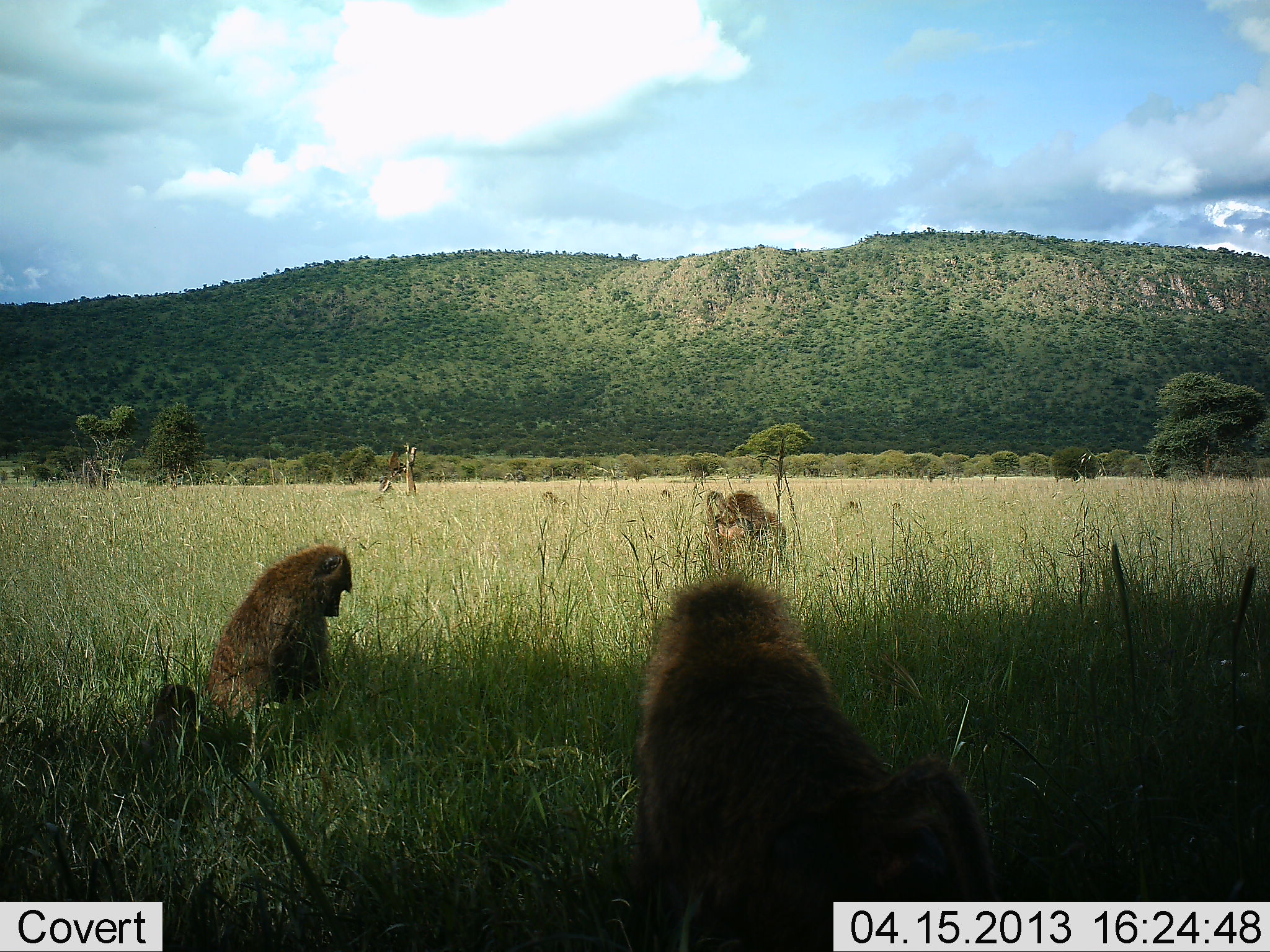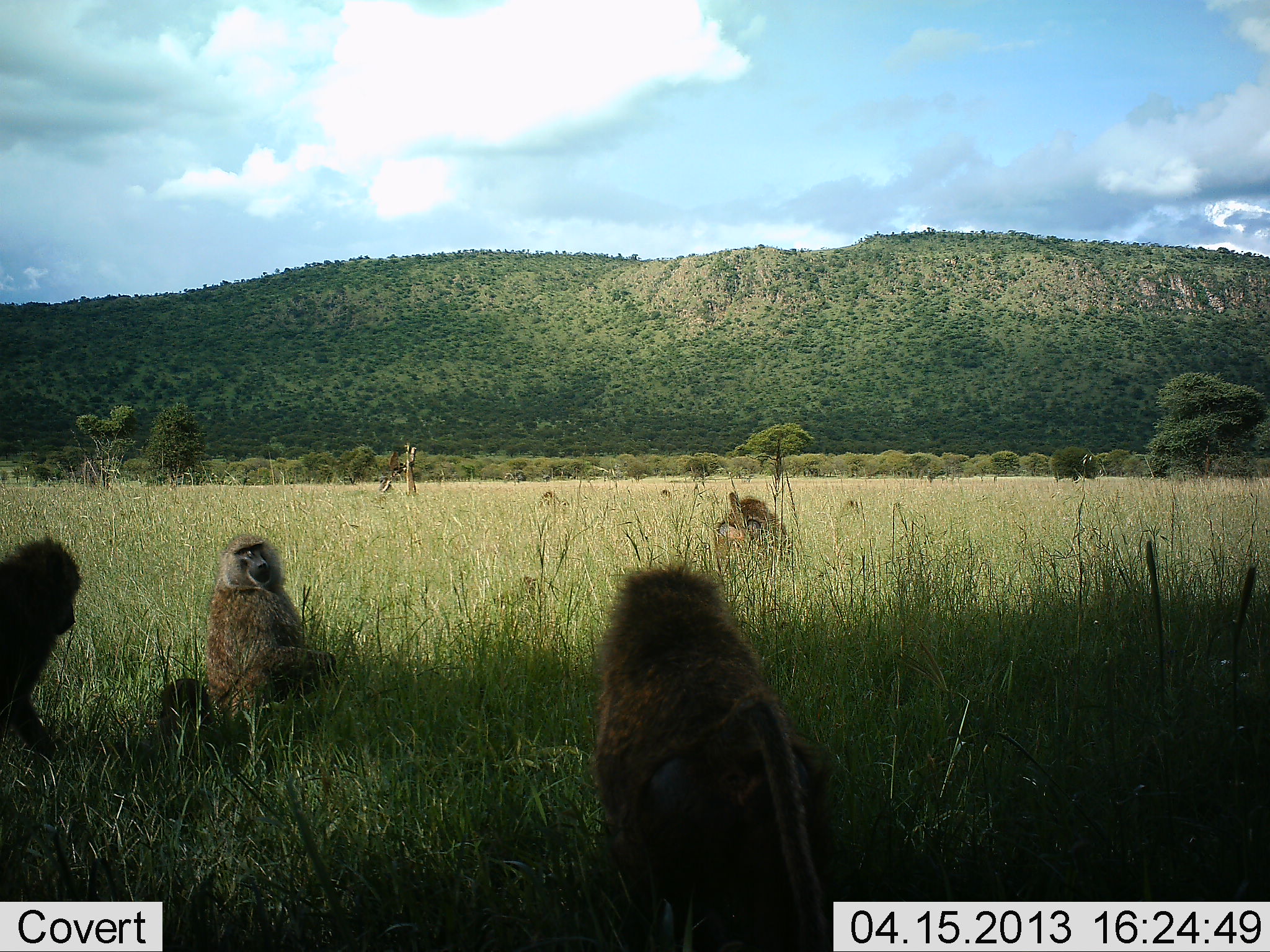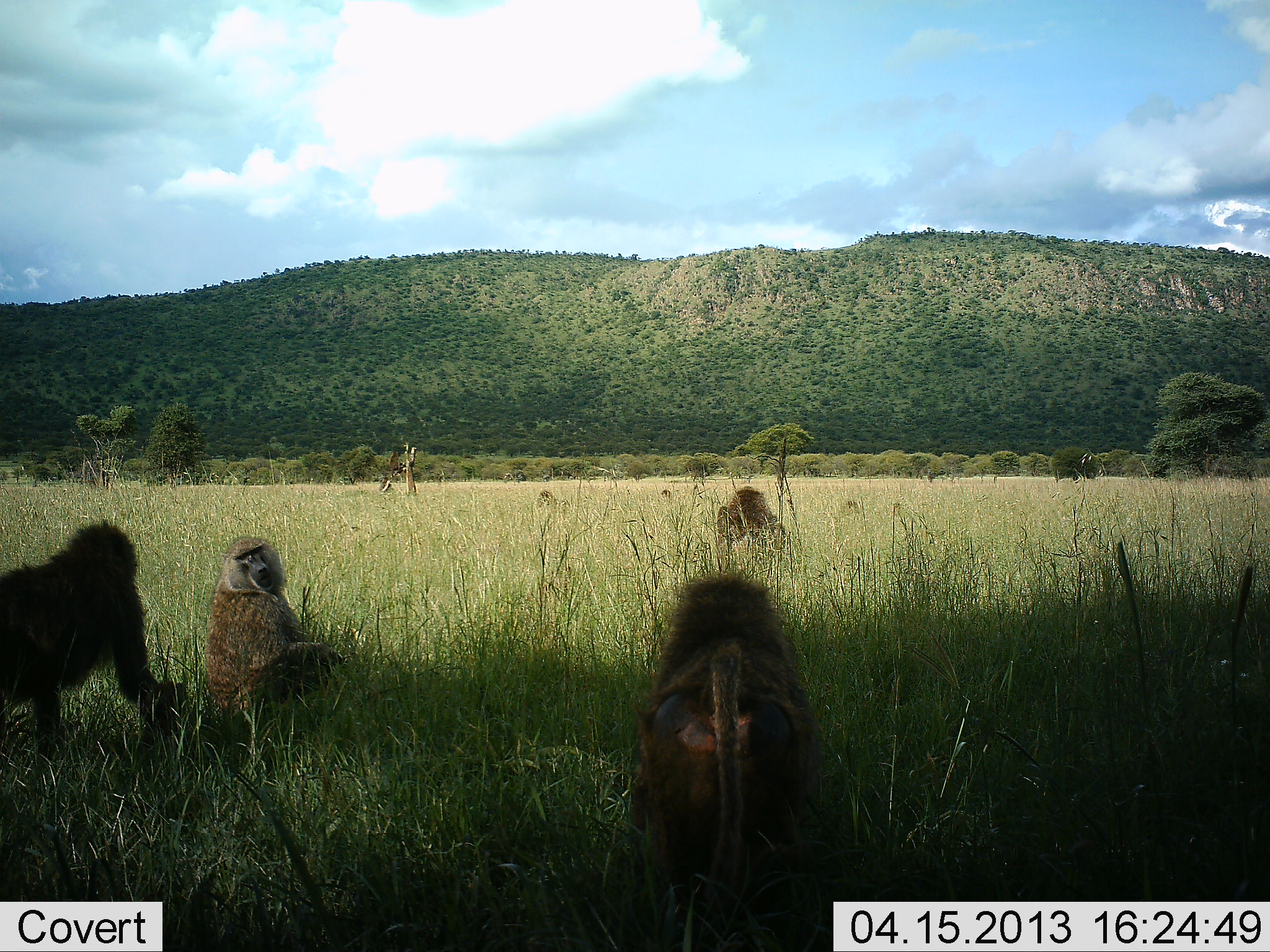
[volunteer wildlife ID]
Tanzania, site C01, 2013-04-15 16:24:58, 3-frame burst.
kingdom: Animalia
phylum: Chordata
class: Mammalia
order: Primates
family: Cercopithecidae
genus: Papio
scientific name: Papio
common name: baboon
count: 5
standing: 15%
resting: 85%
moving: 51%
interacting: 33%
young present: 36%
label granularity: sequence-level